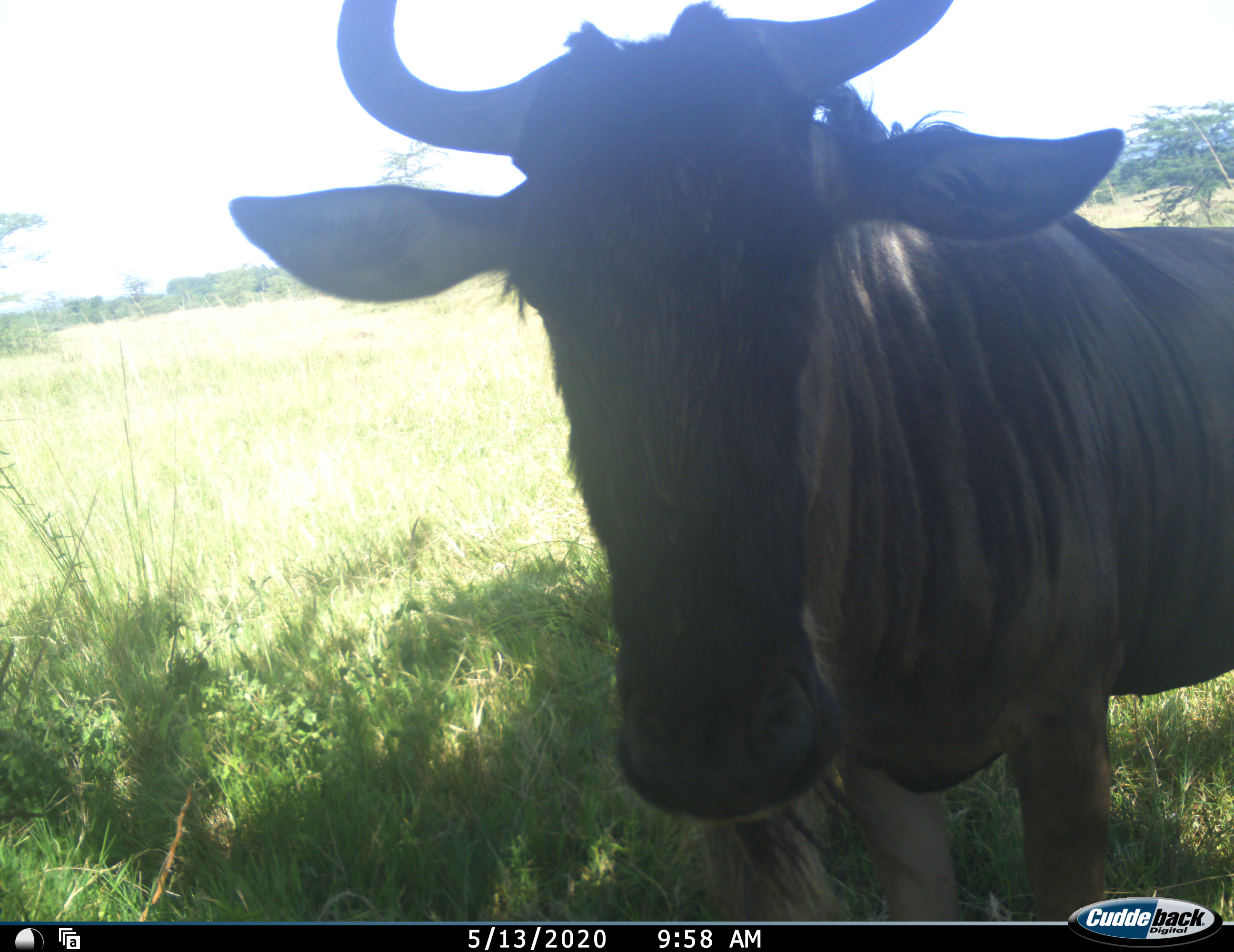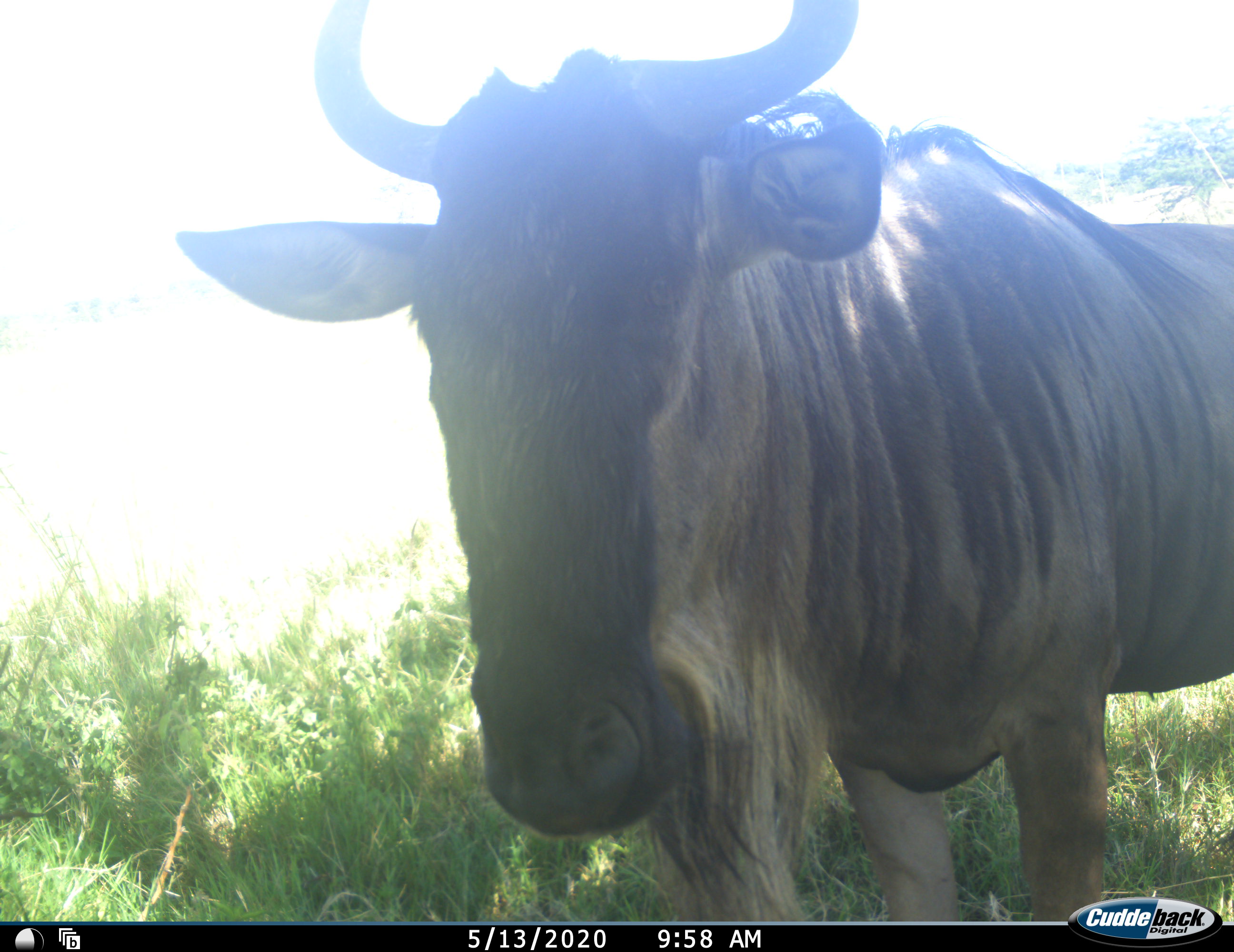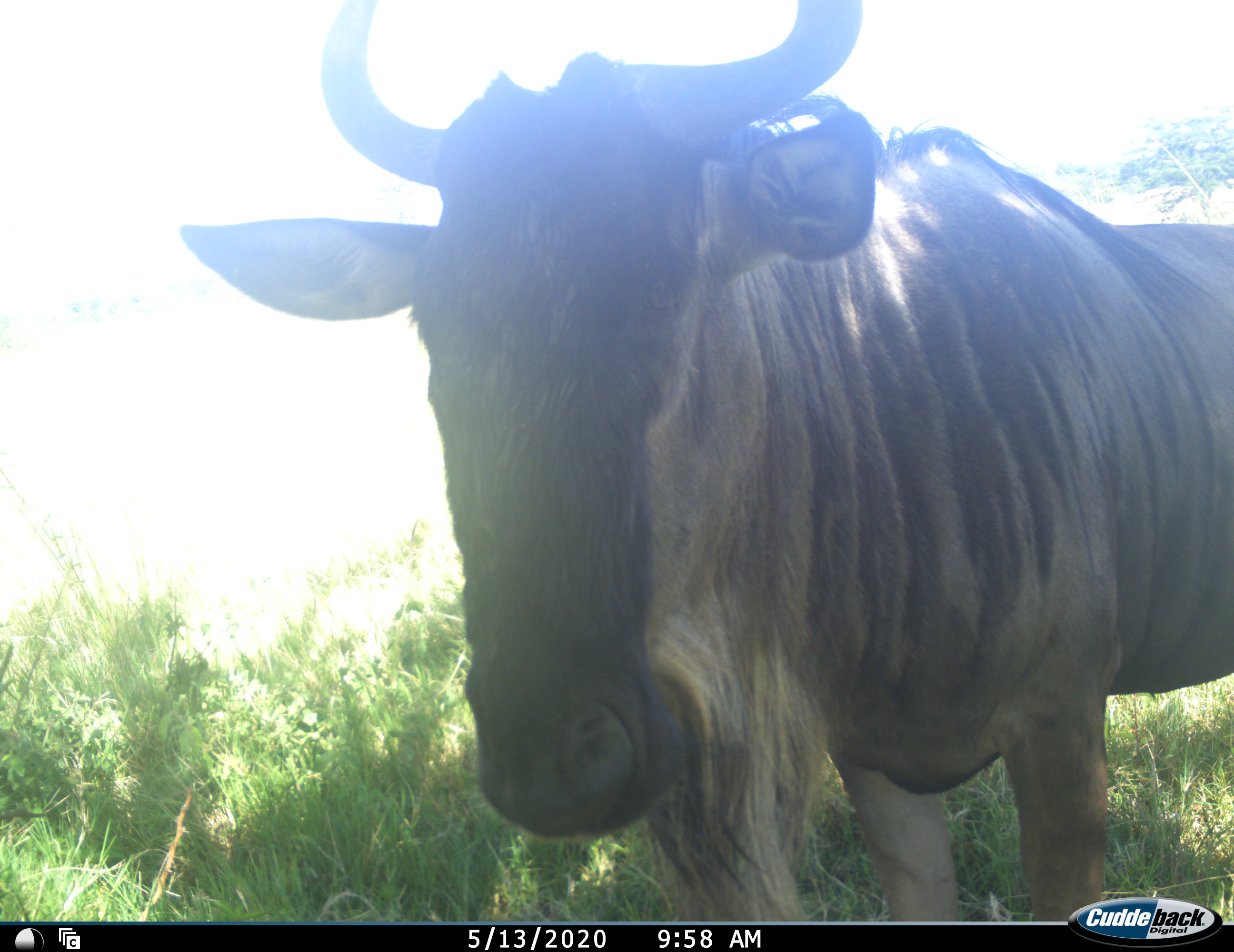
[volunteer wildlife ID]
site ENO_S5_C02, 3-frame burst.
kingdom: Animalia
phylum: Chordata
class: Mammalia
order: Artiodactyla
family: Bovidae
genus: Connochaetes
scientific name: Connochaetes taurinus taurinus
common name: blue wildebeest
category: wildebeestblue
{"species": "wildebeestblue (blue wildebeest) (Connochaetes taurinus taurinus)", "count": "1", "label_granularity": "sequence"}